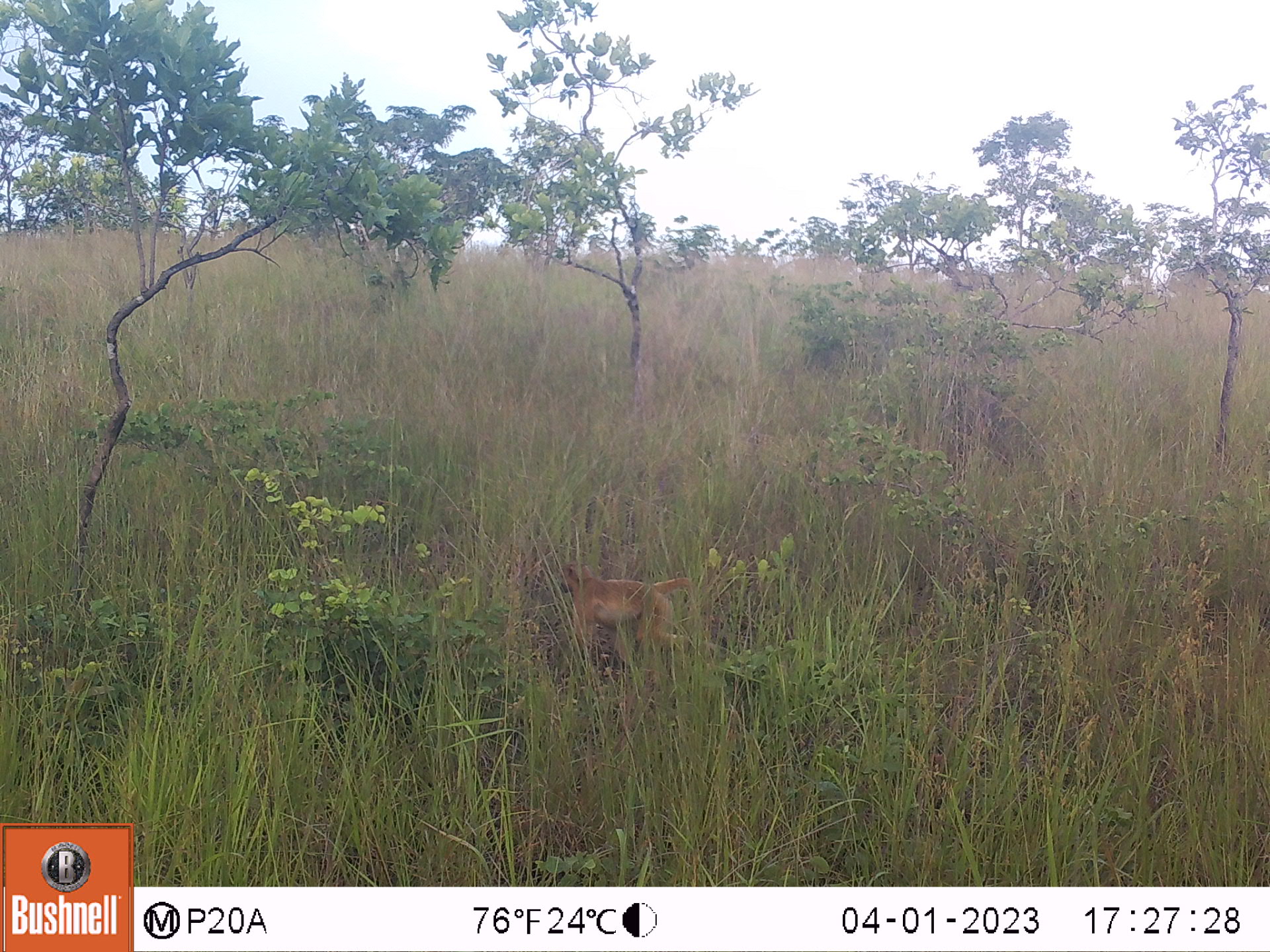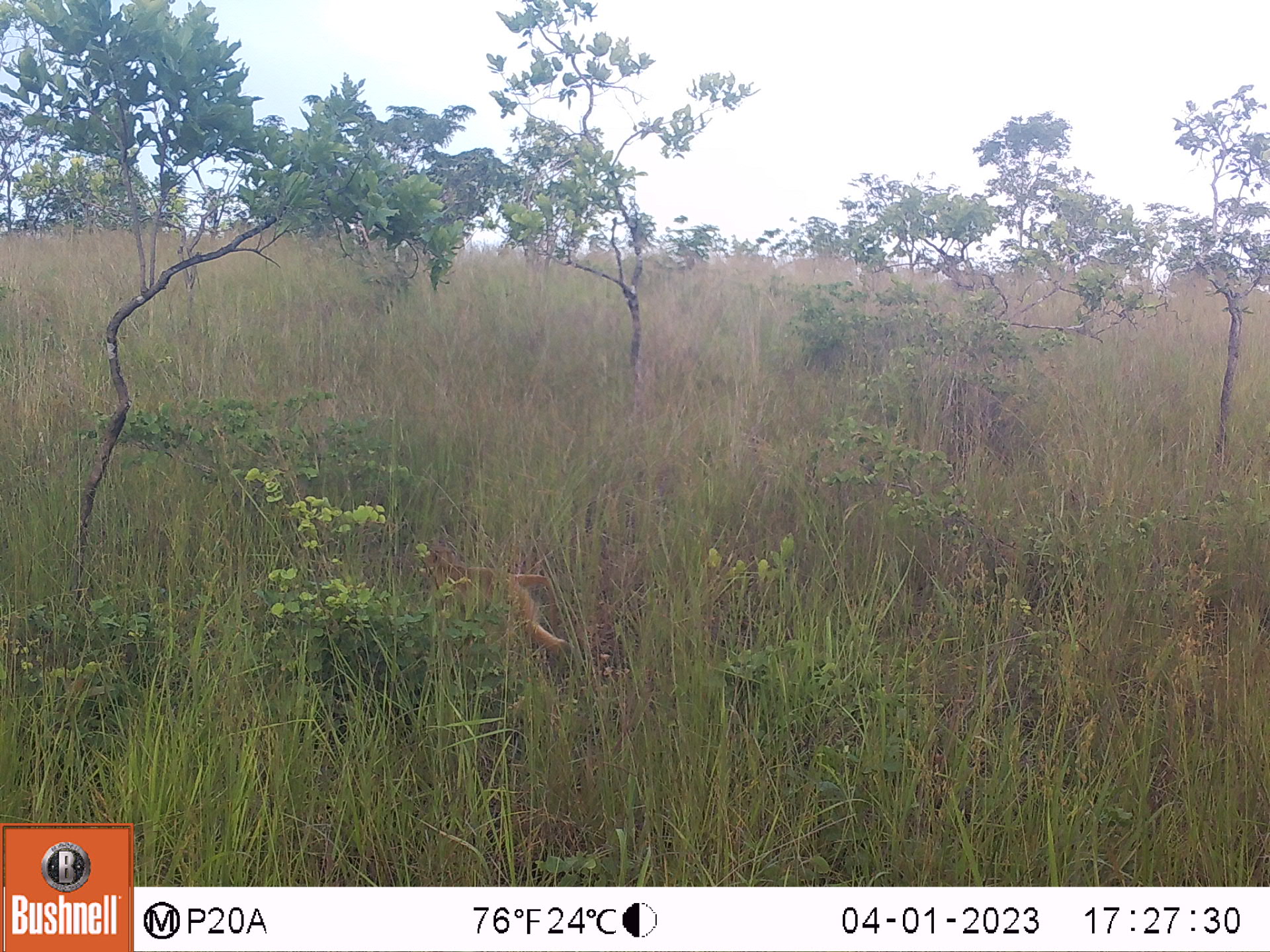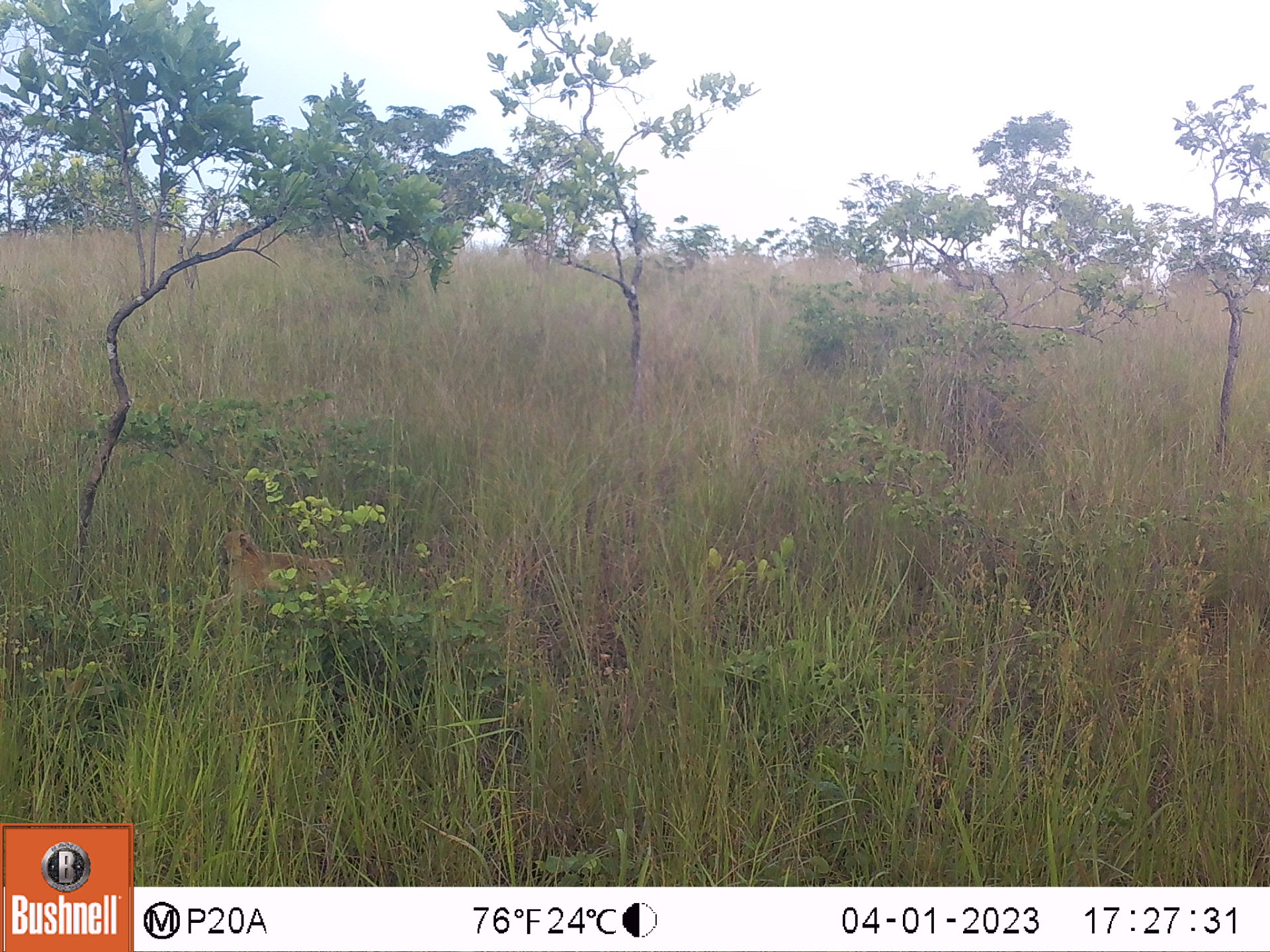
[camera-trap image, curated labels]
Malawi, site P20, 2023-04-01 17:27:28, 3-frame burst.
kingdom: Animalia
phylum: Chordata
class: Mammalia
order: Primates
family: Cercopithecidae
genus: Papio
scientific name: Papio cynocephalus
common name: yellow baboon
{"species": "yellow baboon (Papio cynocephalus)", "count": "1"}